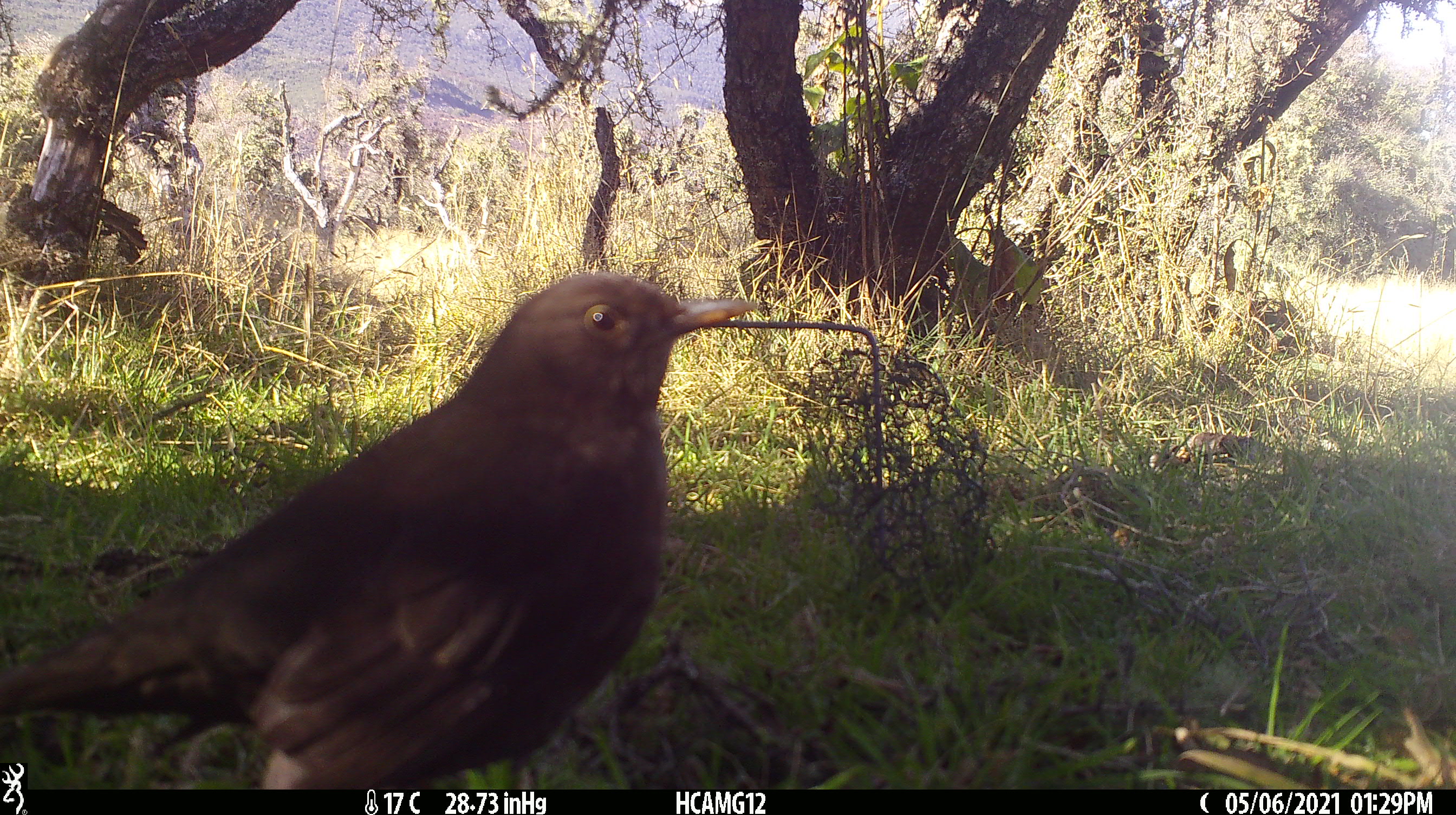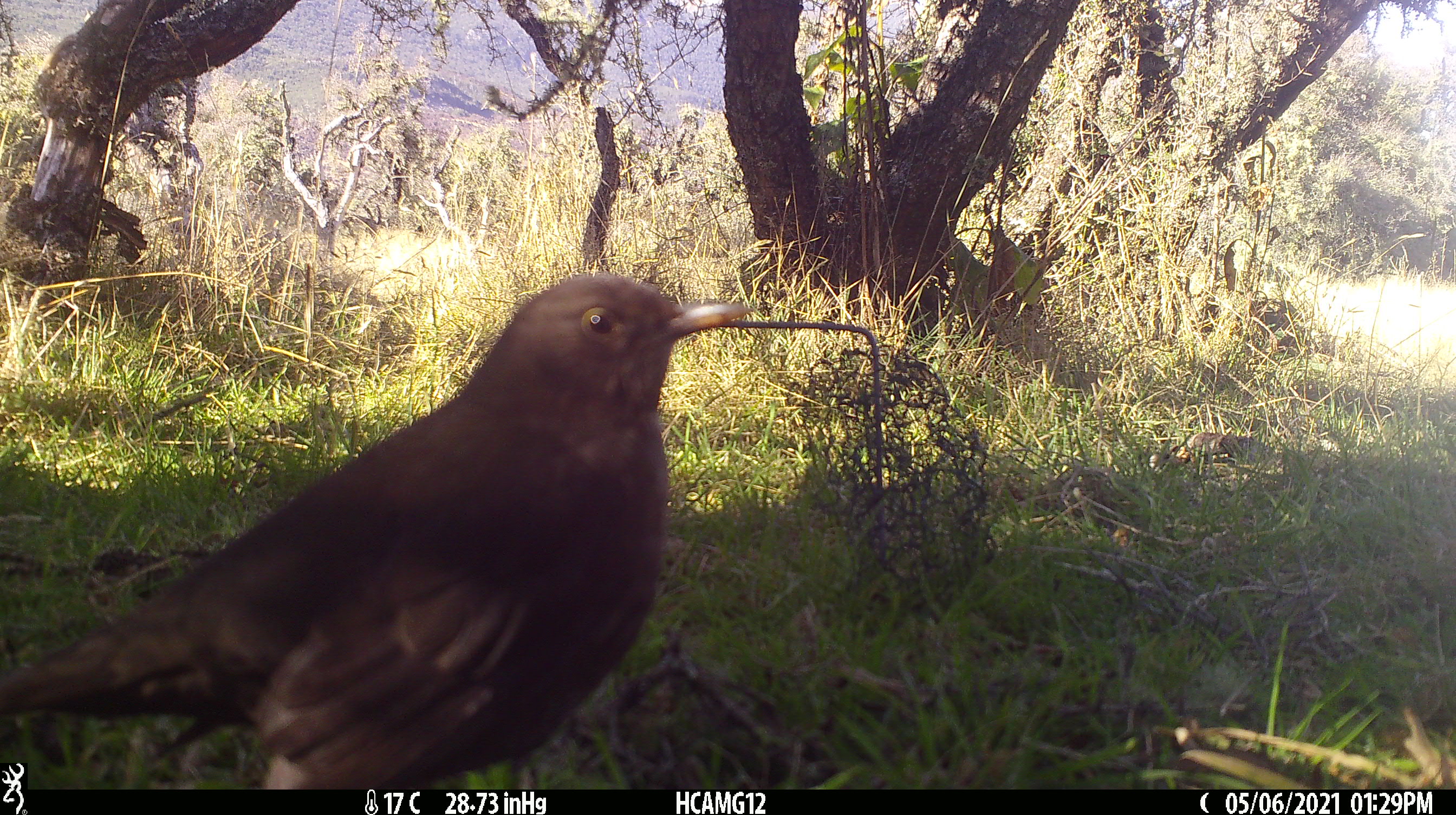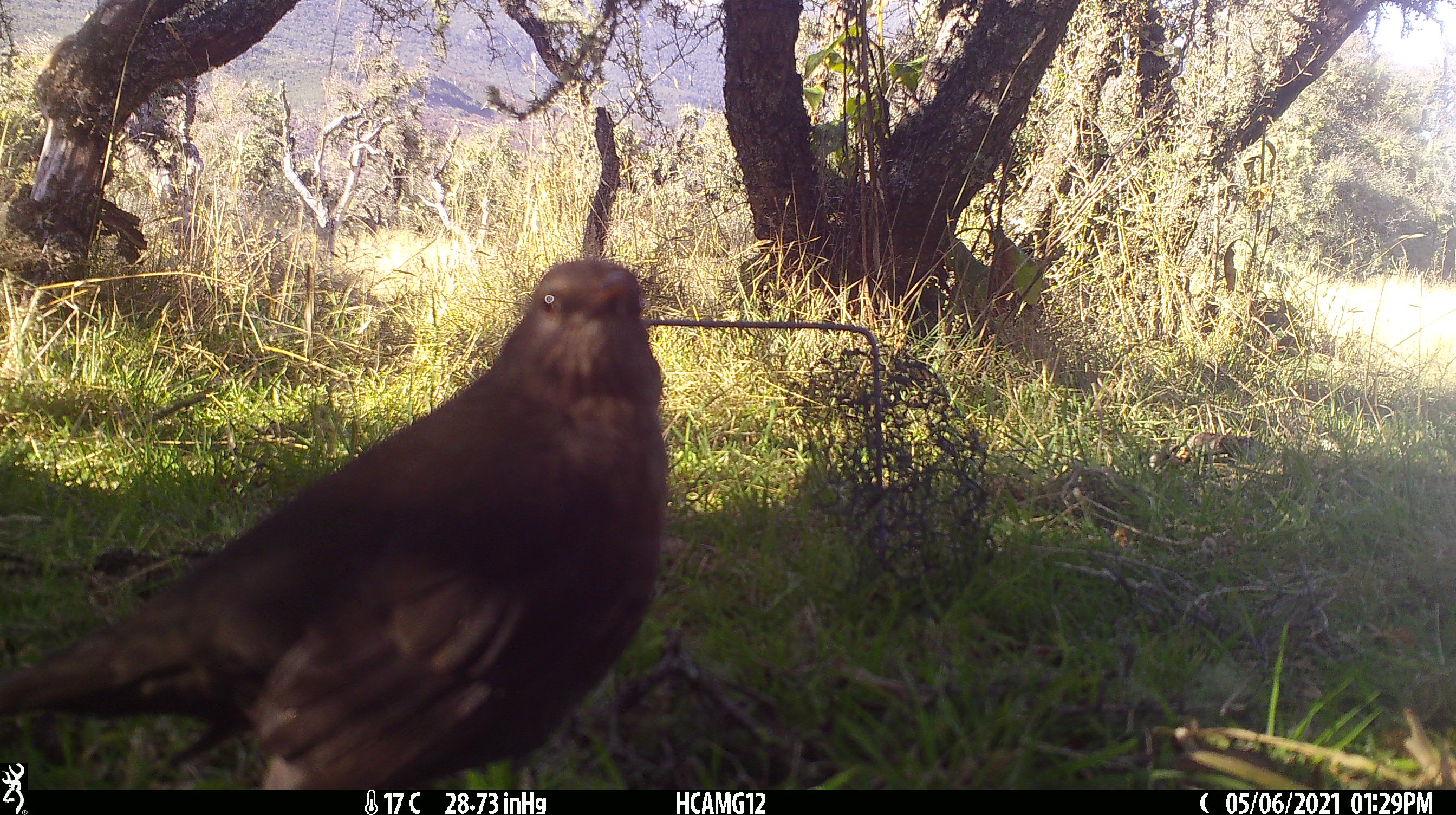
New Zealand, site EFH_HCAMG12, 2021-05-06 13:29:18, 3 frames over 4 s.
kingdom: Animalia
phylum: Chordata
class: Aves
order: Passeriformes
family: Turdidae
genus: Turdus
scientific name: Turdus merula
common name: eurasian blackbird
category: blackbird